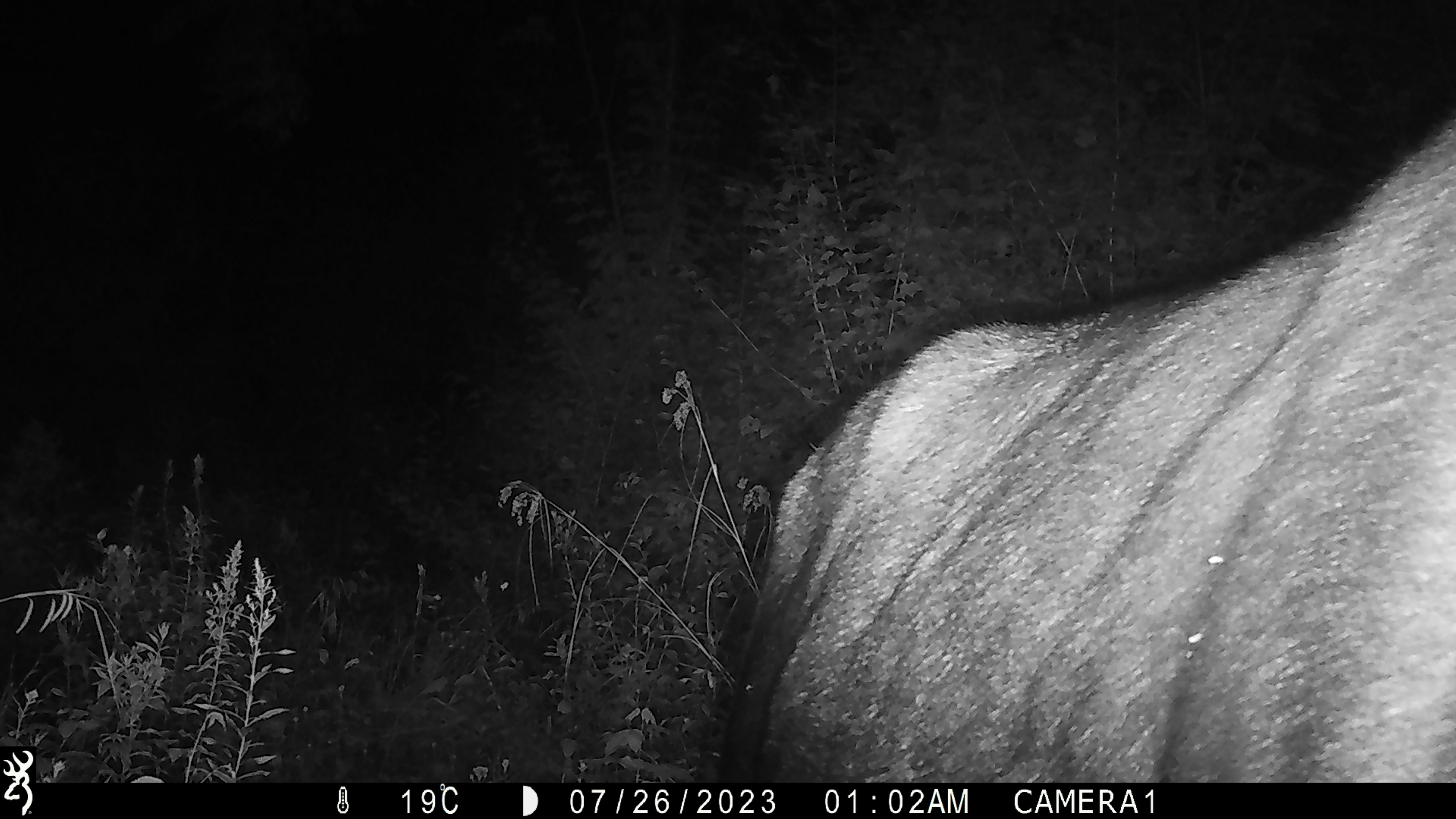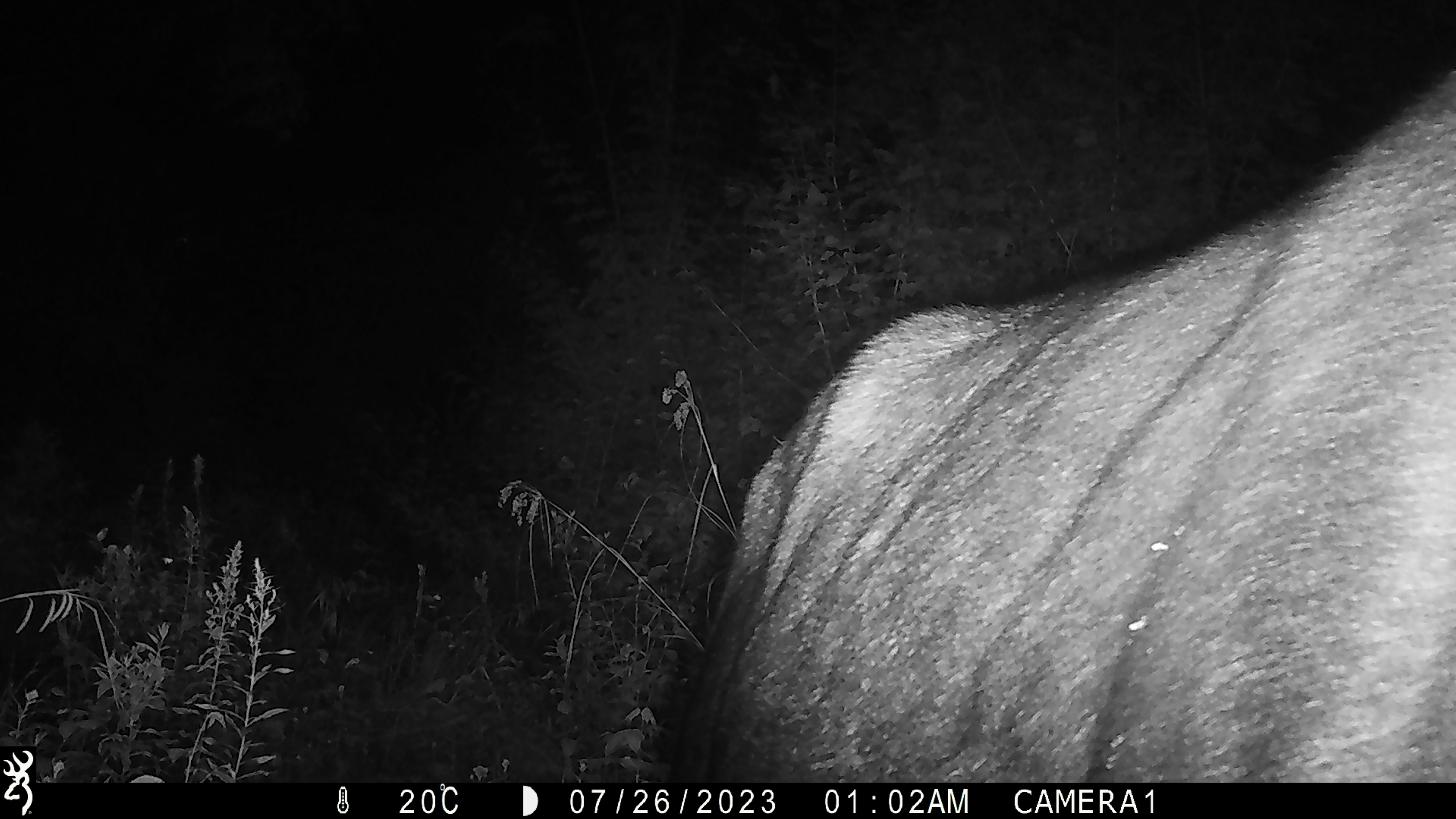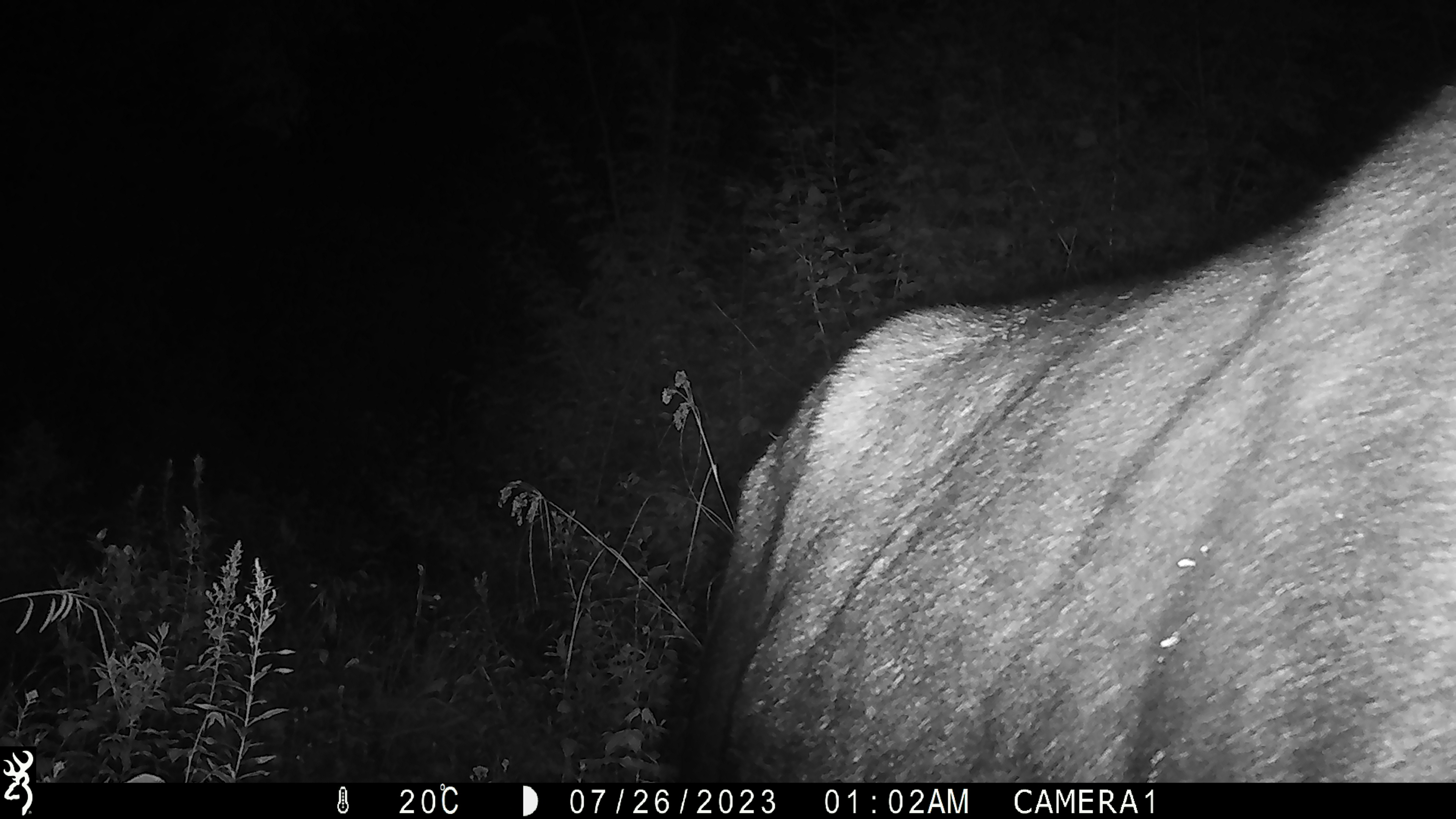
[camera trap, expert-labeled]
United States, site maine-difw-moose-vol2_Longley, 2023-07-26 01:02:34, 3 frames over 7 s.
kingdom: Animalia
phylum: Chordata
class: Mammalia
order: Artiodactyla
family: Cervidae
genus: Alces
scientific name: Alces alces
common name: moose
Moose (Alces alces).